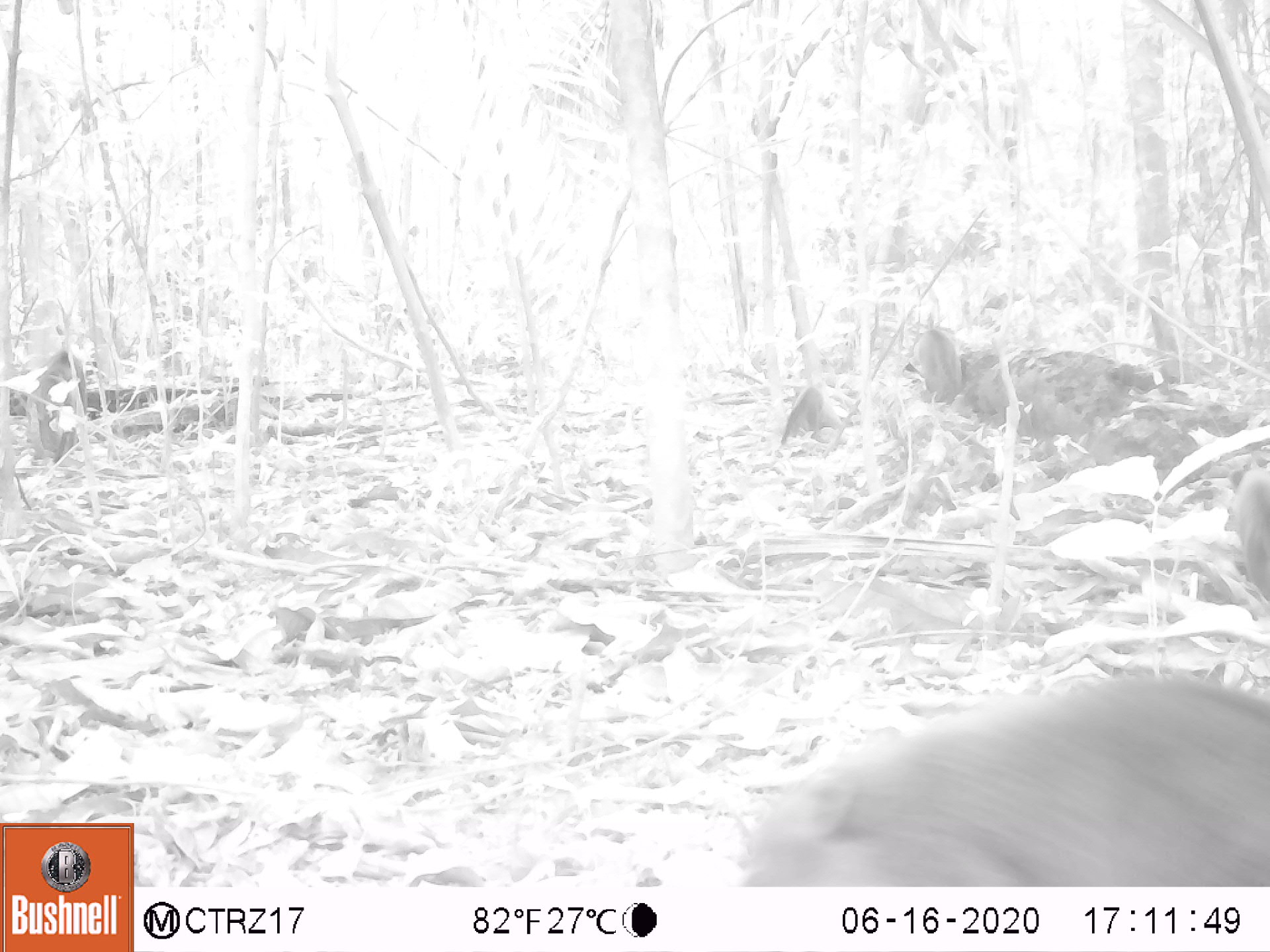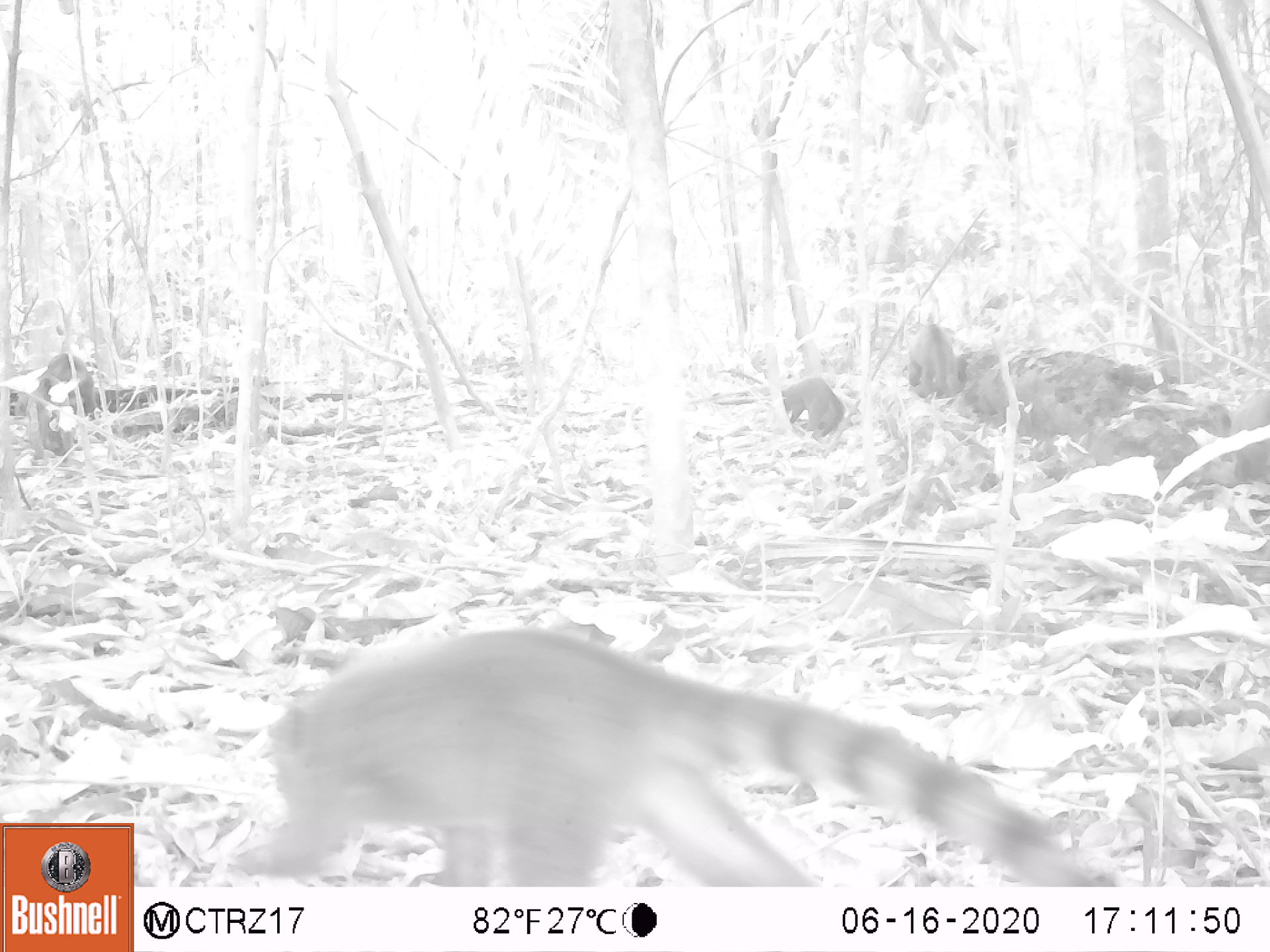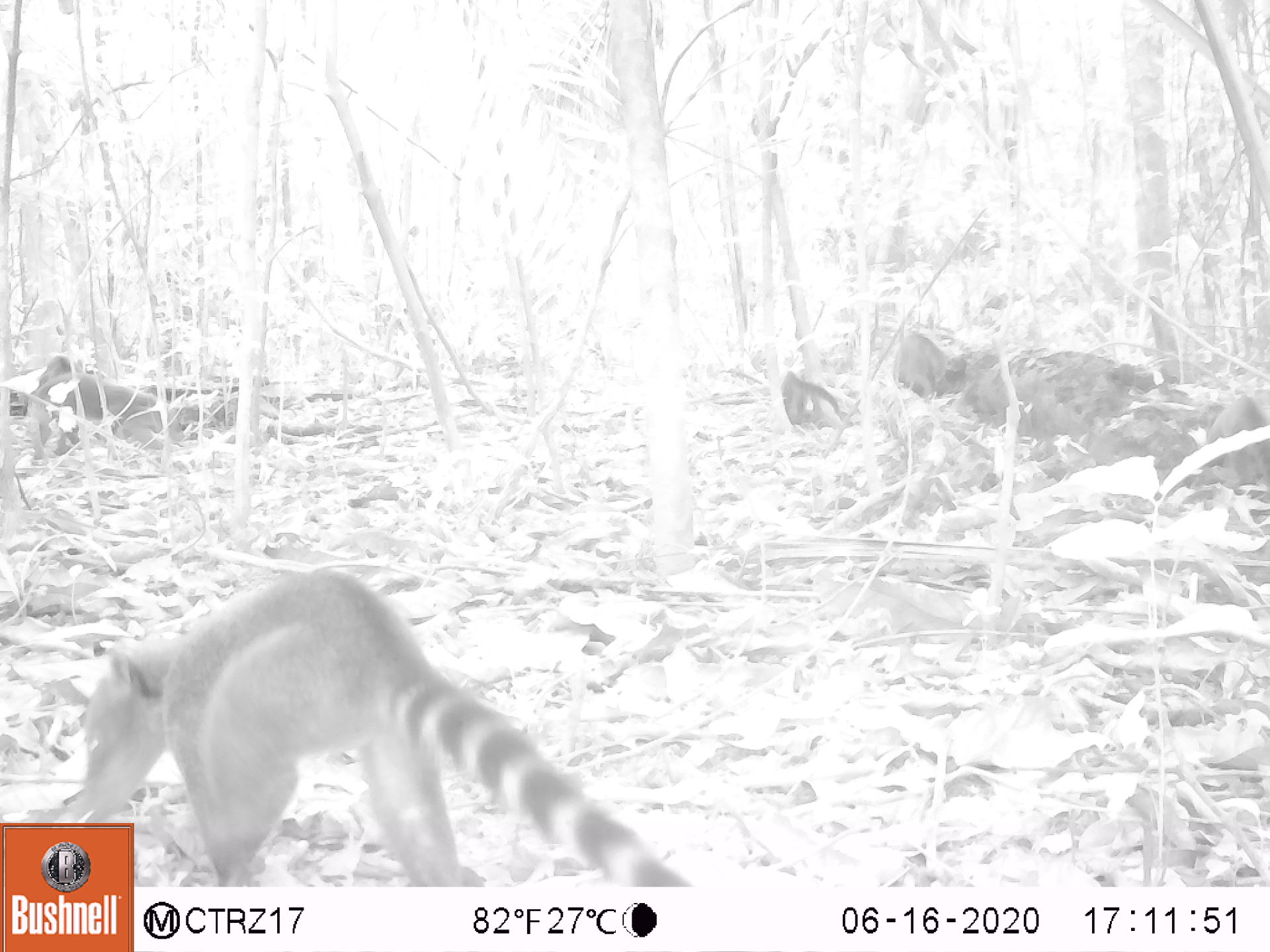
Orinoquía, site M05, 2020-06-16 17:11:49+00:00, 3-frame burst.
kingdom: Animalia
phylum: Chordata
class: Mammalia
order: Carnivora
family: Procyonidae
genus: Nasua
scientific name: Nasua nasua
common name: south american coati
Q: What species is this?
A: South american coati (Nasua nasua).